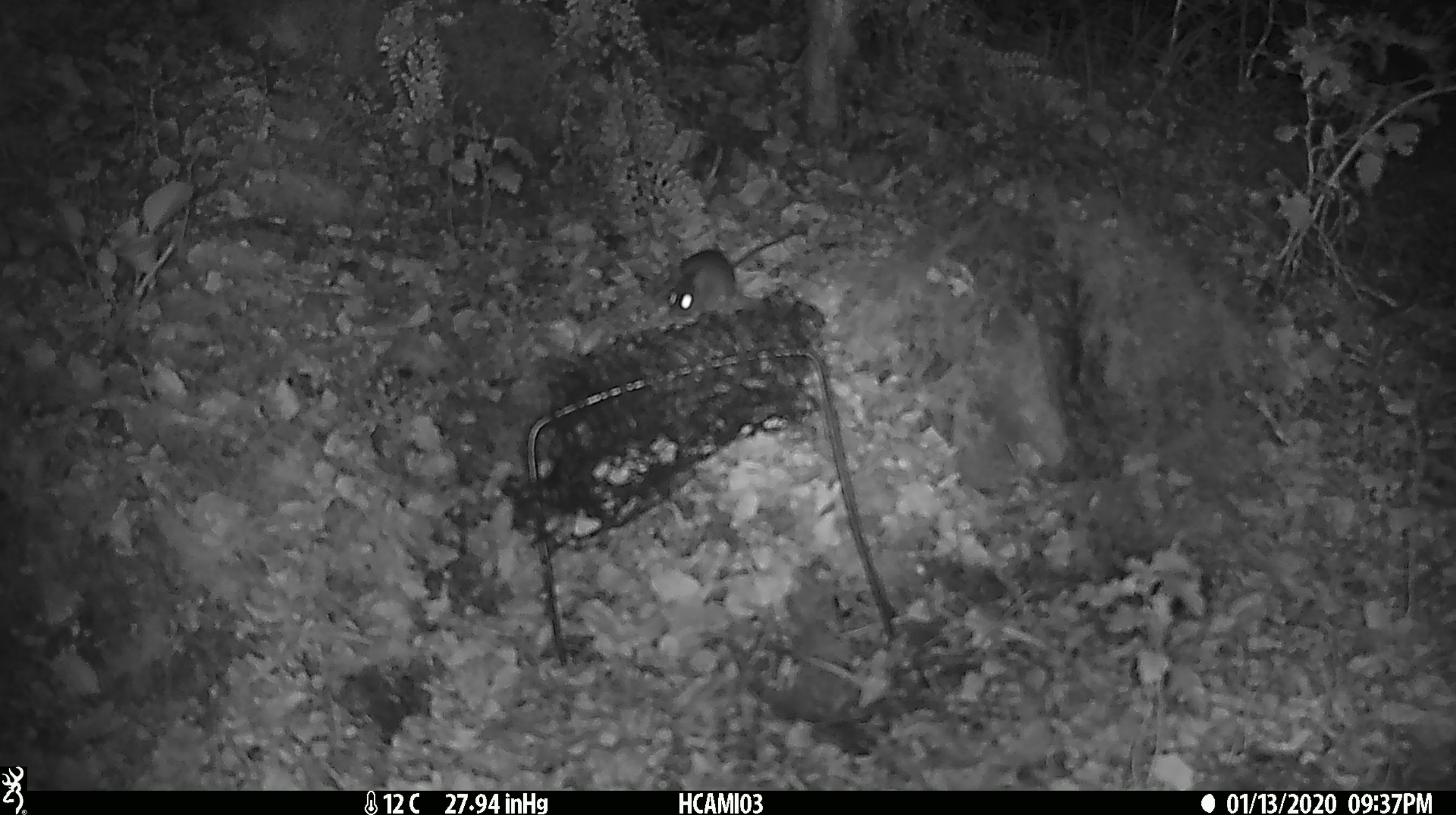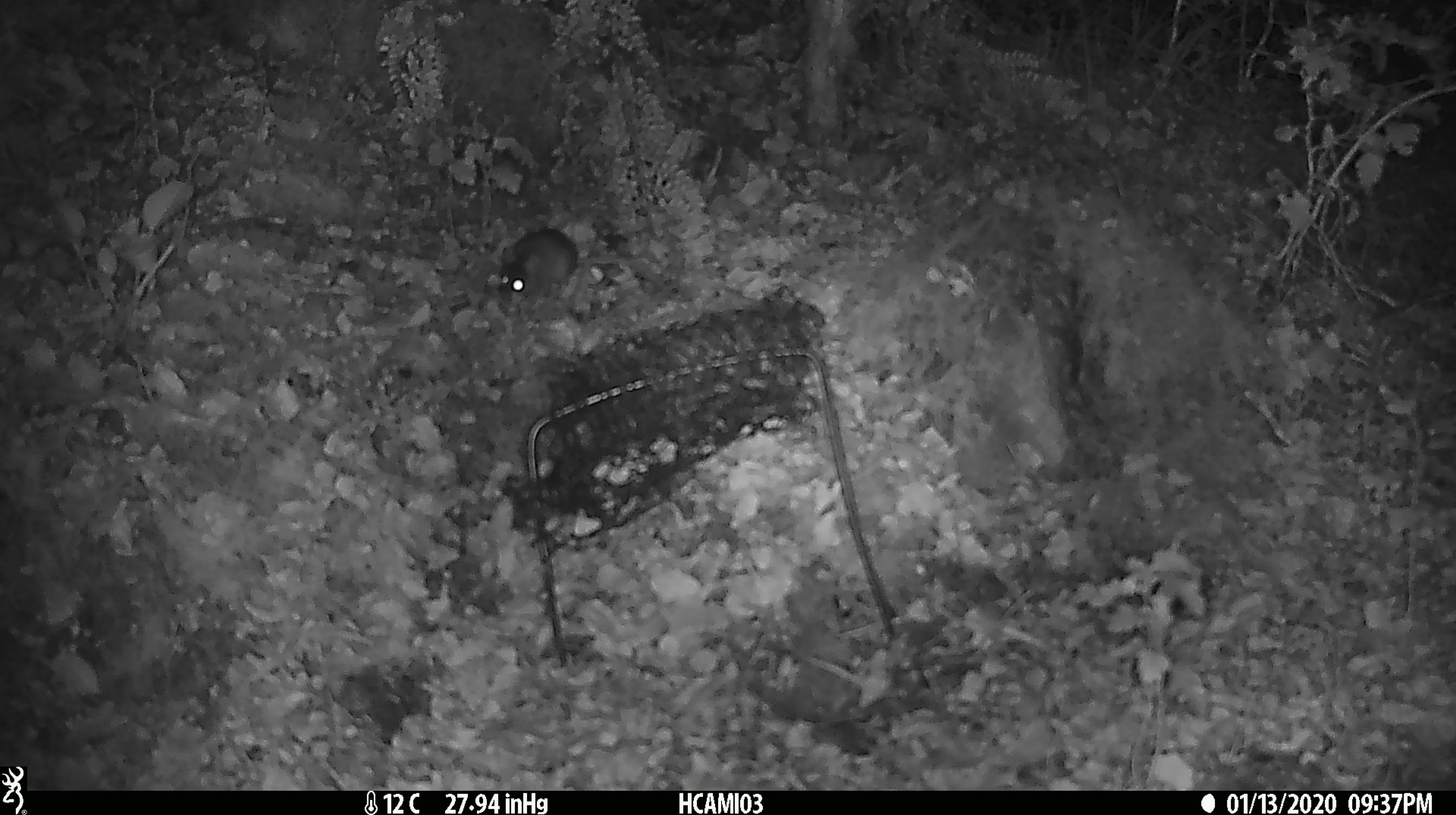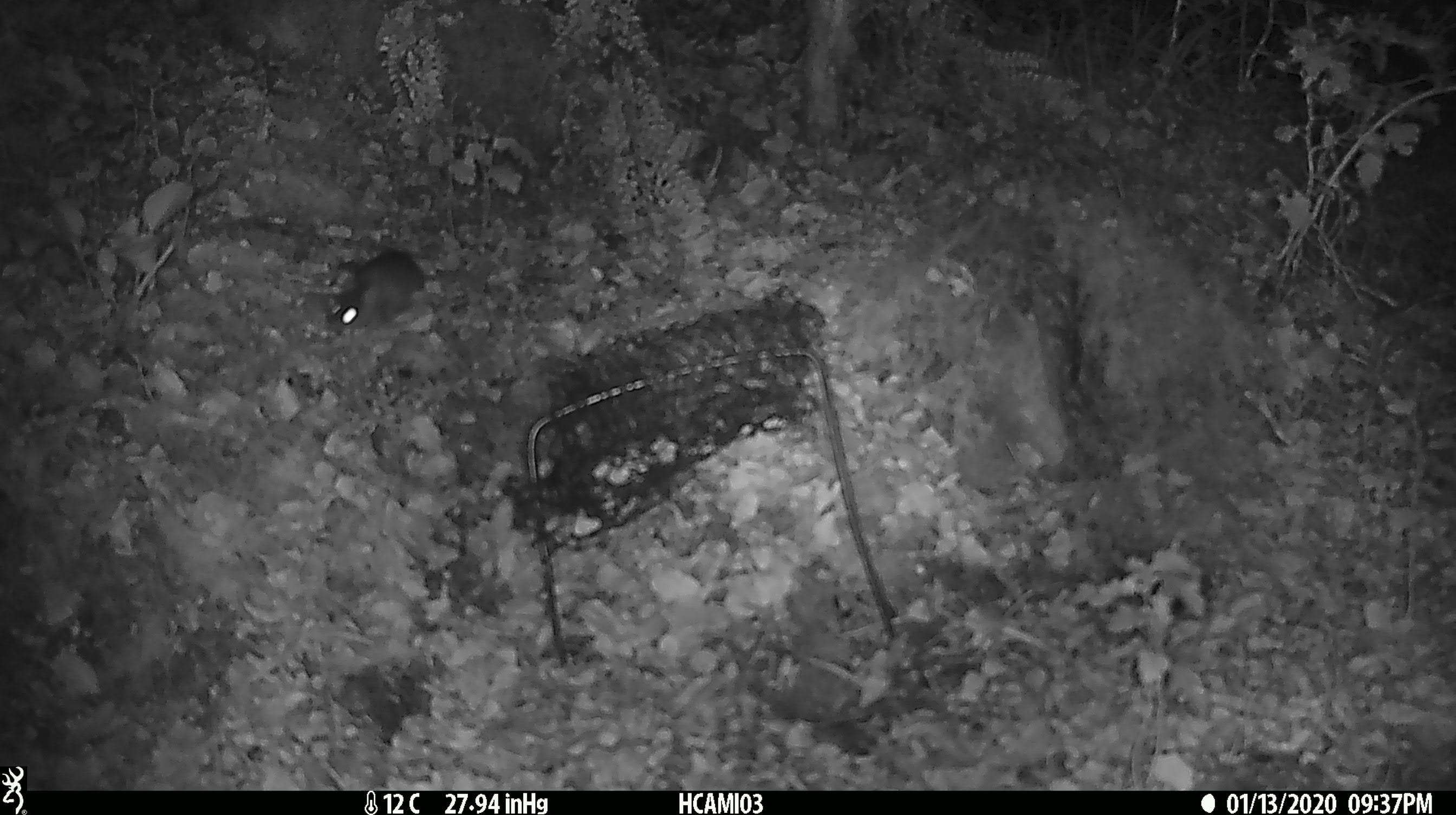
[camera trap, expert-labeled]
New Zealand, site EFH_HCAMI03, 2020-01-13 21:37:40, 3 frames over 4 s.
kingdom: Animalia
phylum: Chordata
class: Mammalia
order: Rodentia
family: Muridae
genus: Mus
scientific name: Mus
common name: mouse